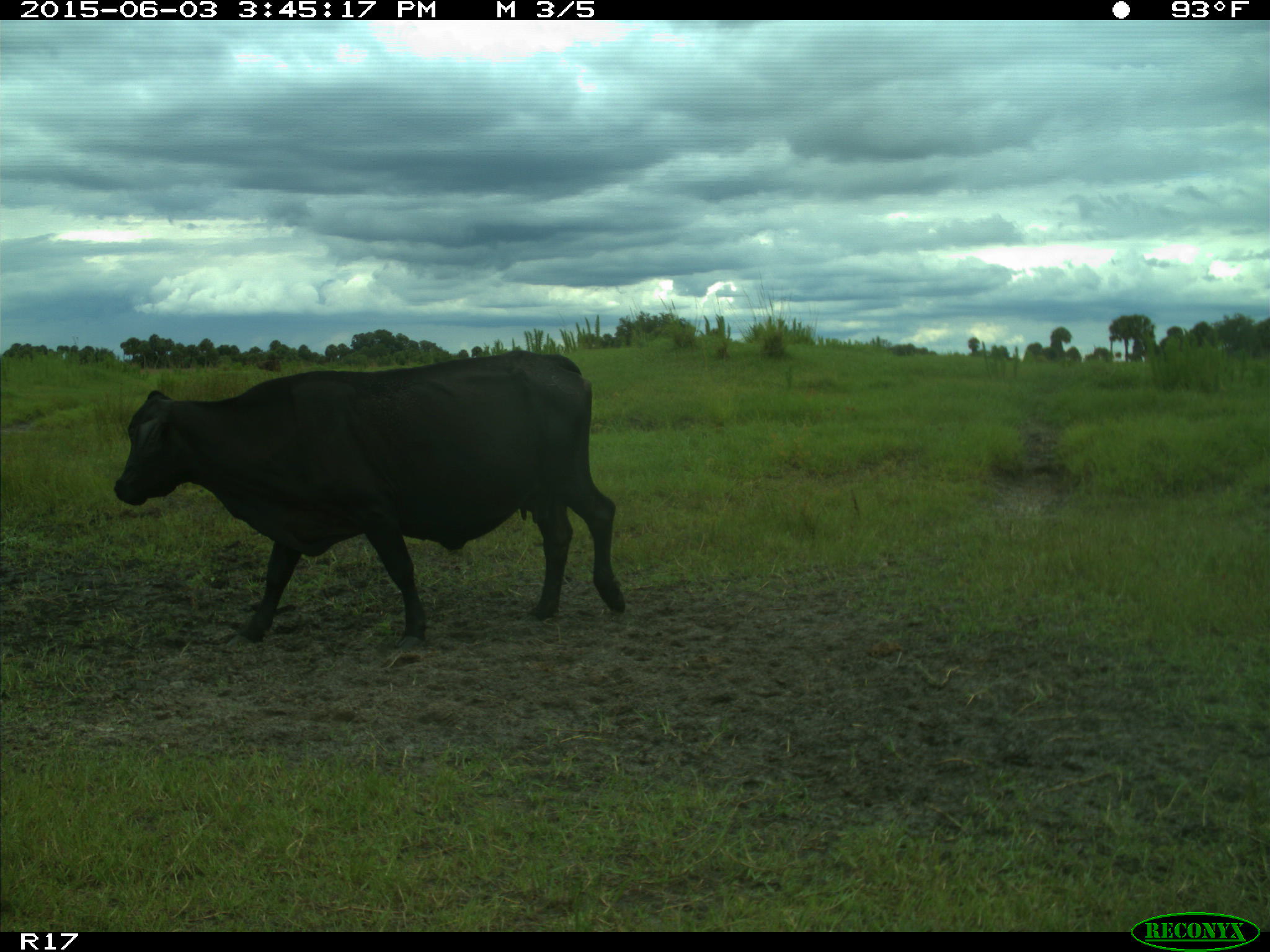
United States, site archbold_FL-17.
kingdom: Animalia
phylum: Chordata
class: Mammalia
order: Artiodactyla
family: Bovidae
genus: Bos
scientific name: Bos taurus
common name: domestic cow